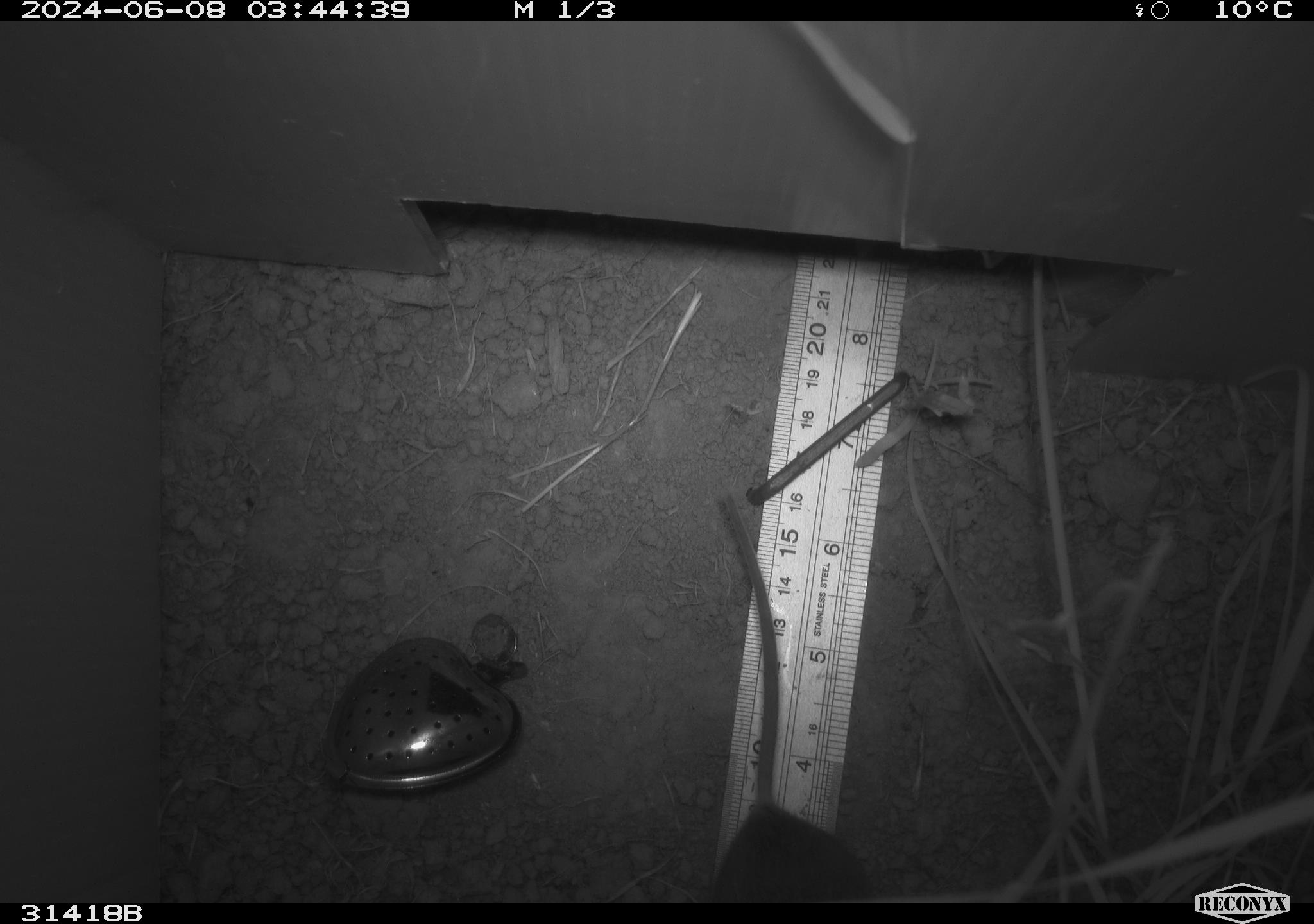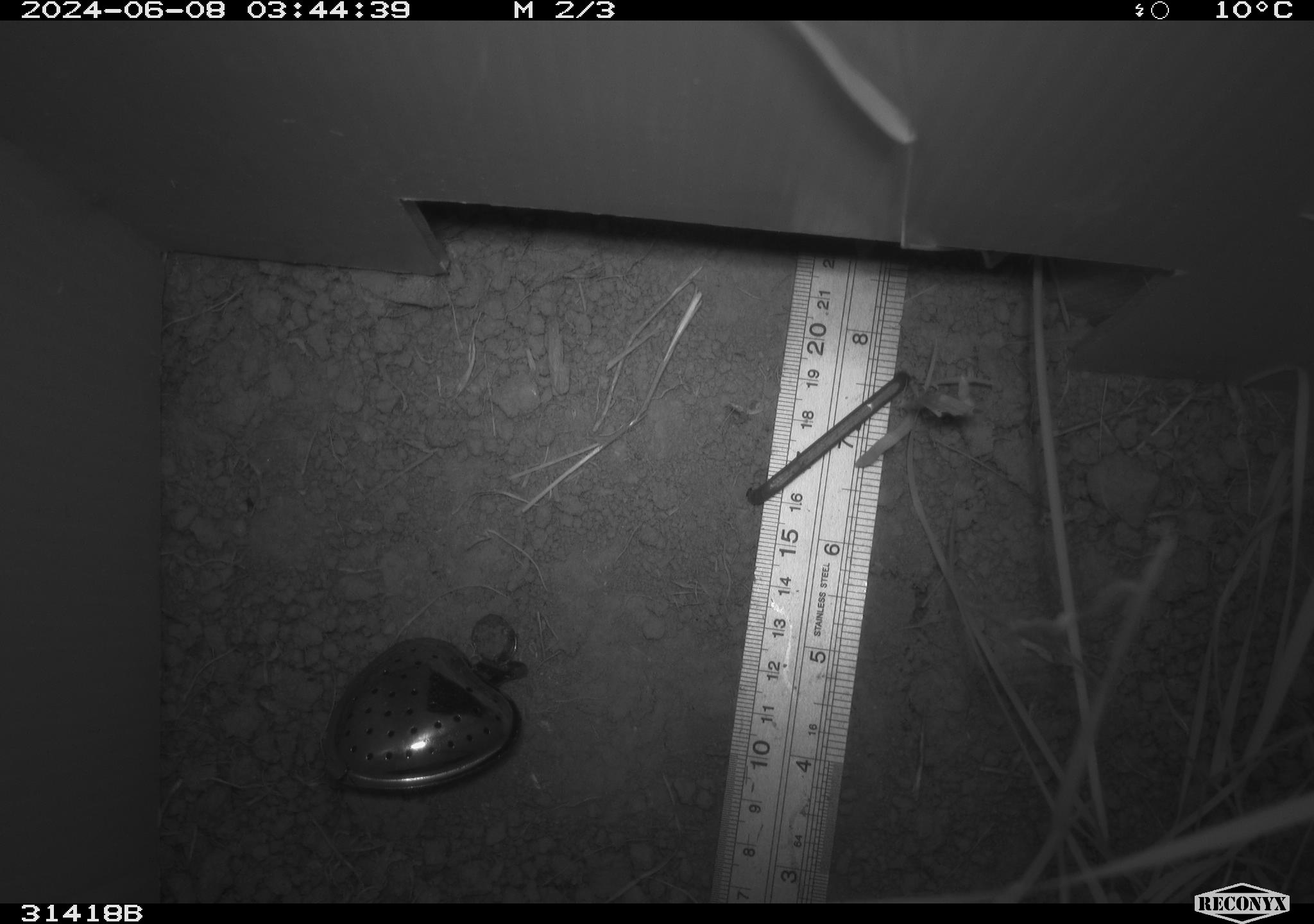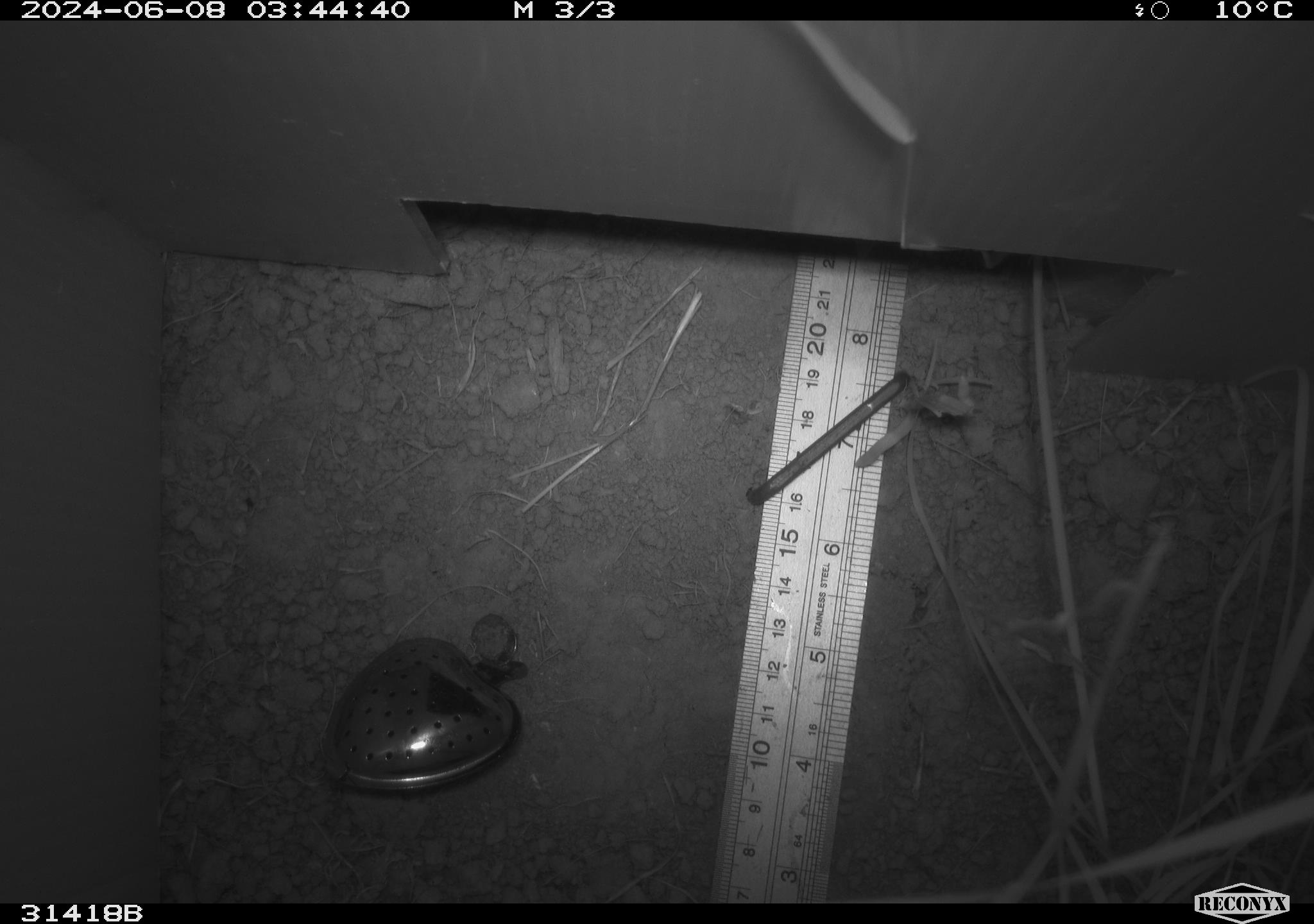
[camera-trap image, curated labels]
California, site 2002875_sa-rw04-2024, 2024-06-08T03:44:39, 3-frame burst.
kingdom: Animalia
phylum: Chordata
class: Mammalia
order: Rodentia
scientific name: Rodentia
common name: rodent